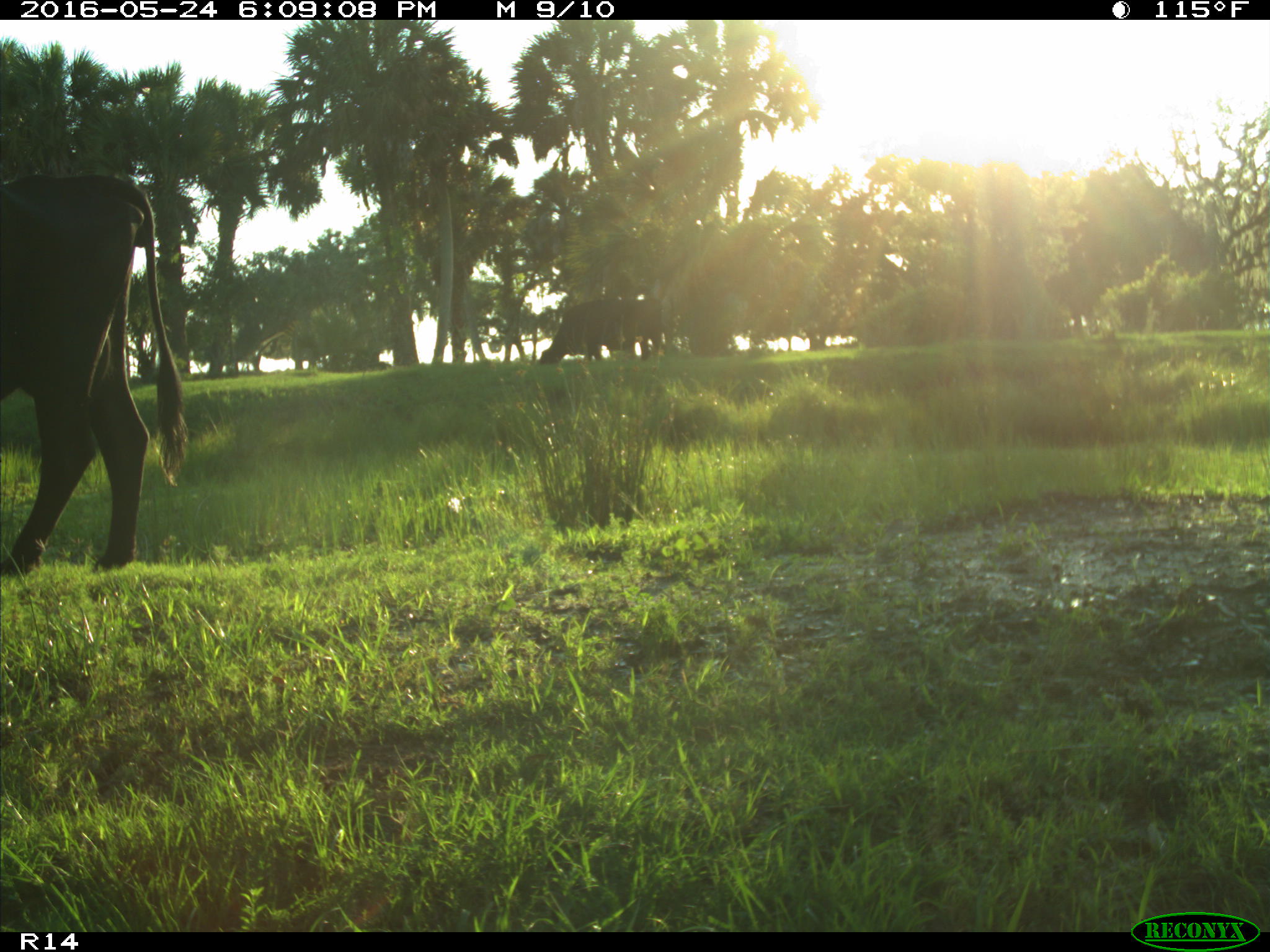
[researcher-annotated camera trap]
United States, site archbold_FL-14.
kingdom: Animalia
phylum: Chordata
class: Mammalia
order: Artiodactyla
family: Bovidae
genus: Bos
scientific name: Bos taurus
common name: domestic cow